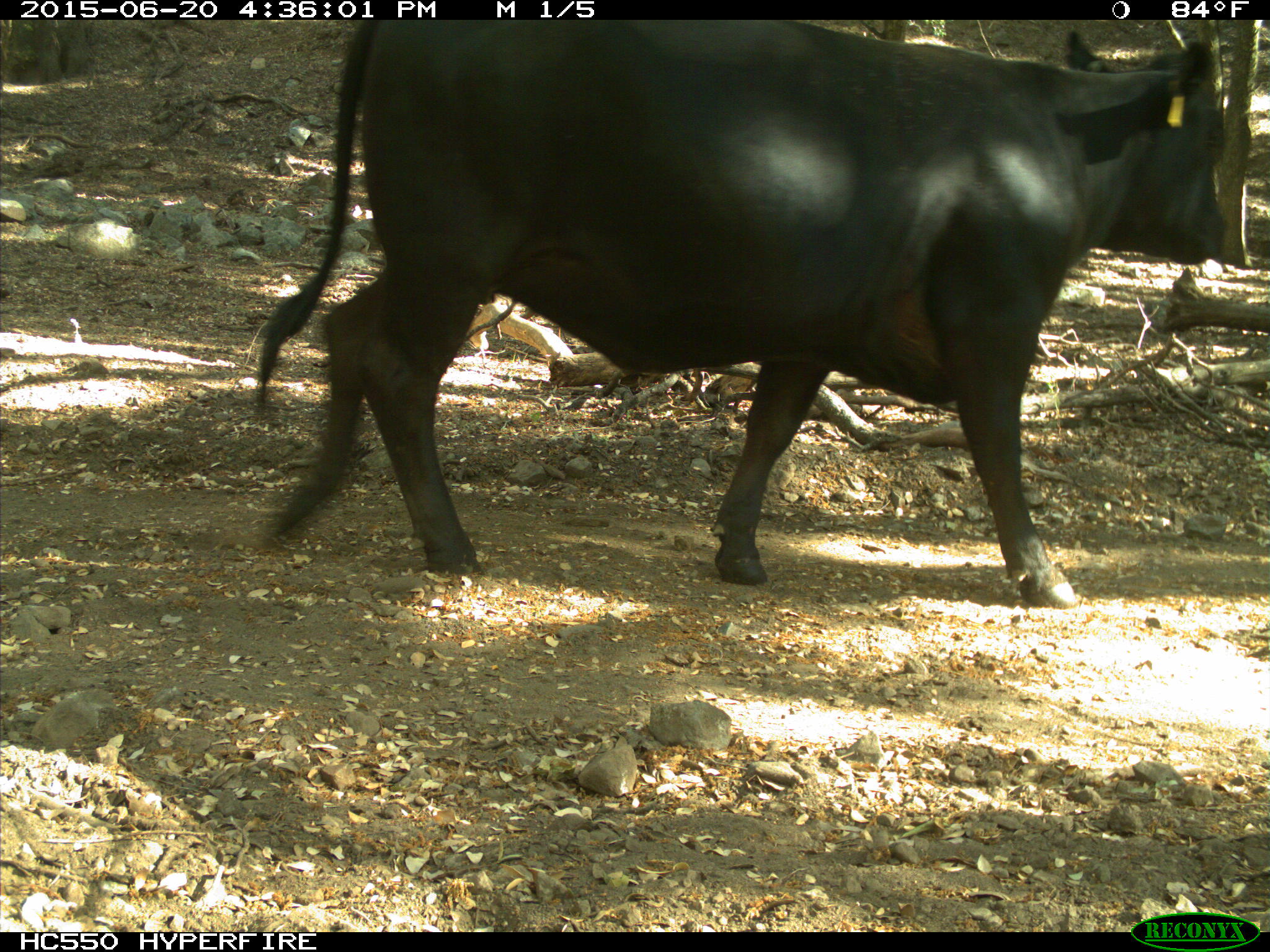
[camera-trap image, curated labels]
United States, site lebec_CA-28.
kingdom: Animalia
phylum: Chordata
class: Mammalia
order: Artiodactyla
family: Bovidae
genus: Bos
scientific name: Bos taurus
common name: domestic cow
Bos taurus (domestic cow).